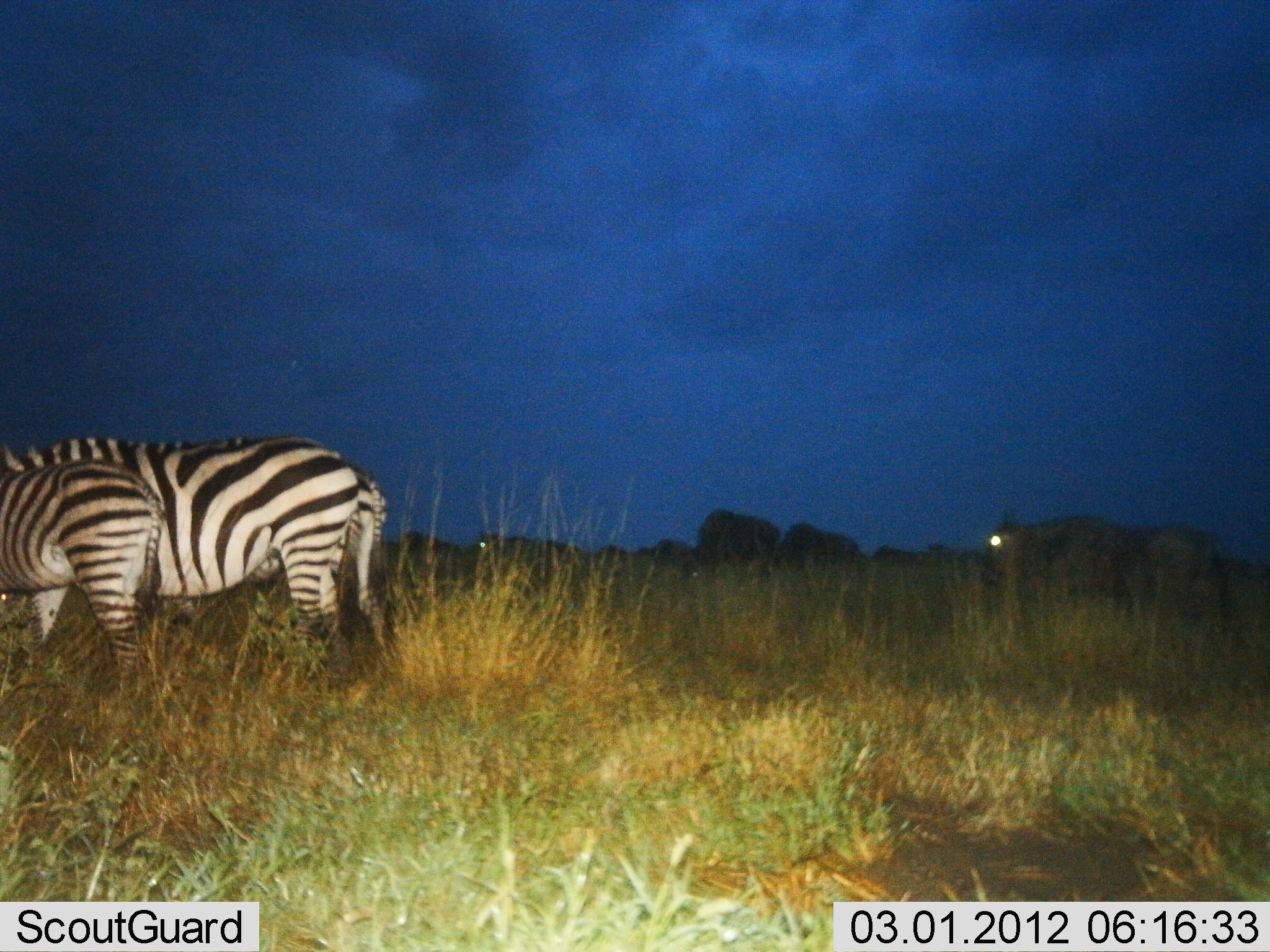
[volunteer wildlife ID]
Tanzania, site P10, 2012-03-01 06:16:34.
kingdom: Animalia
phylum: Chordata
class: Mammalia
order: Artiodactyla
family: Bovidae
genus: Connochaetes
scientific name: Connochaetes taurinus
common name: blue wildebeest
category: wildebeest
Wildebeest (blue wildebeest) (Connochaetes taurinus), count 2. Behavior (volunteer vote fractions): standing 82%, resting 0%, moving 18%, interacting 0%. Young present (vote fraction): 0%. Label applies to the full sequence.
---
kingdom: Animalia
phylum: Chordata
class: Mammalia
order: Perissodactyla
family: Equidae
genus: Equus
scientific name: Equus quagga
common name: plains zebra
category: zebra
Zebra (plains zebra) (Equus quagga), count 2. Behavior (volunteer vote fractions): standing 83%, resting 0%, moving 0%, interacting 0%. Young present (vote fraction): 22%. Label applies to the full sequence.